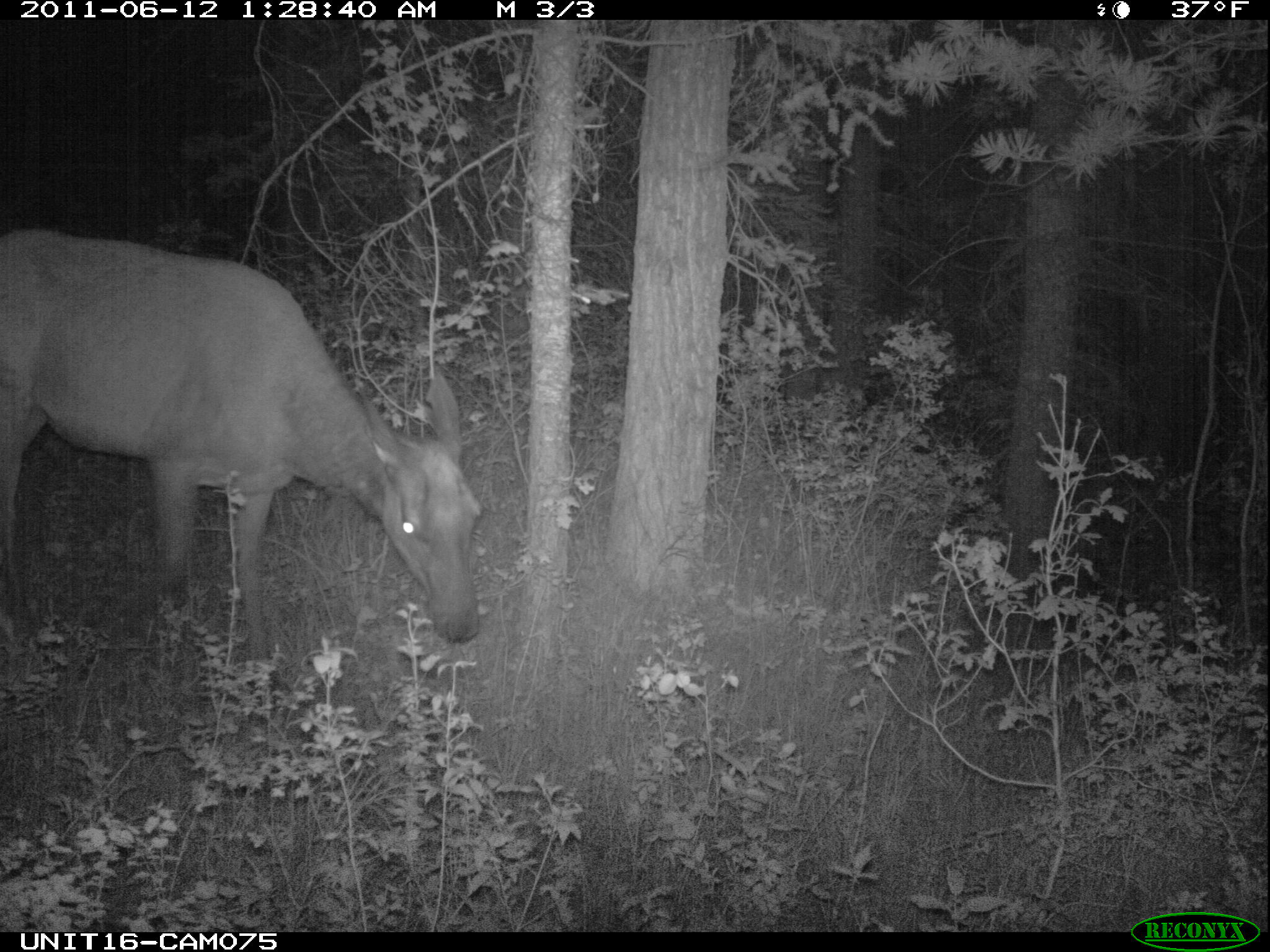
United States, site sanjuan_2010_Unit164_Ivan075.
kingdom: Animalia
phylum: Chordata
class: Mammalia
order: Artiodactyla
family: Cervidae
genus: Cervus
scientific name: Cervus elaphus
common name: red deer